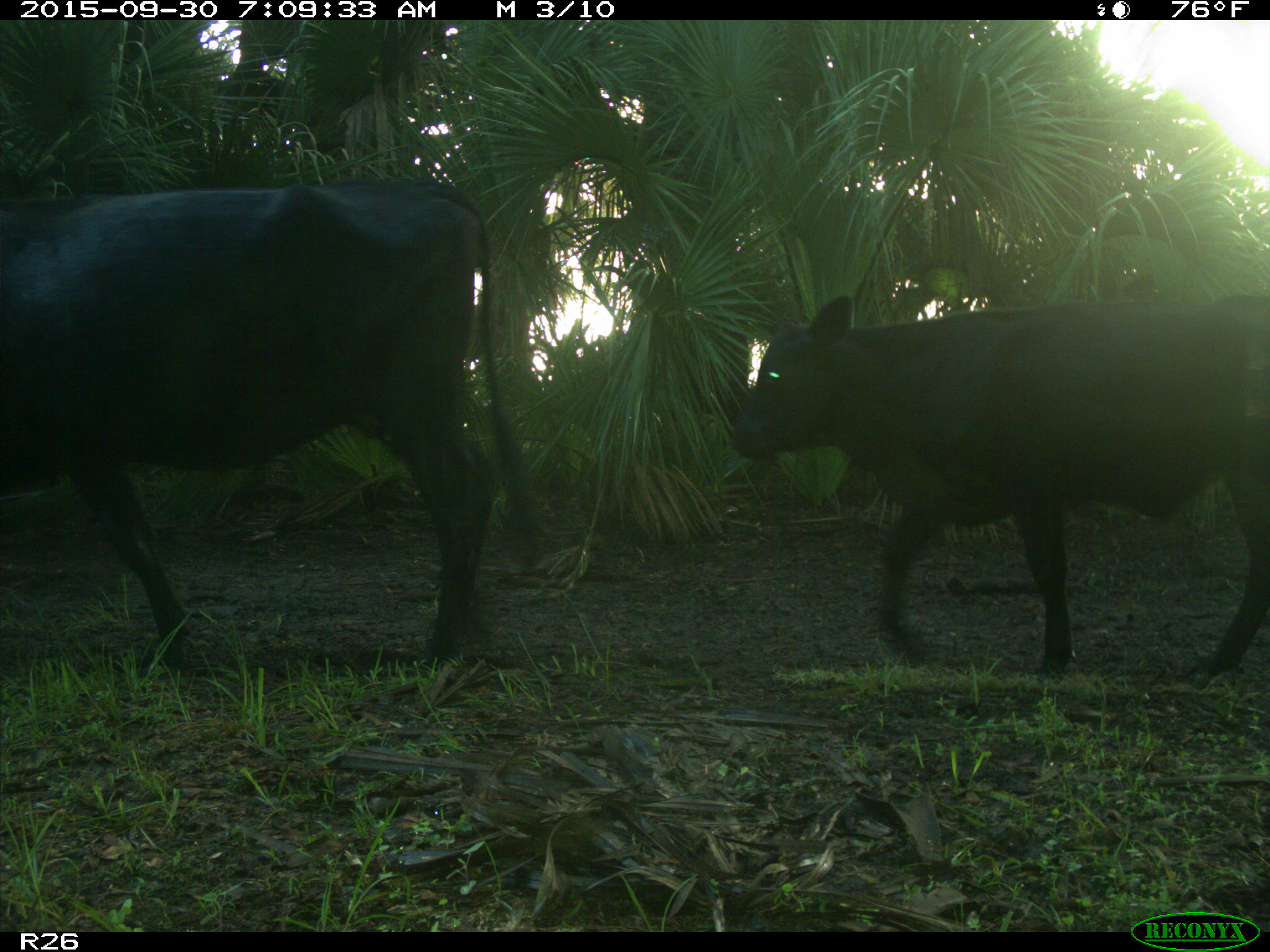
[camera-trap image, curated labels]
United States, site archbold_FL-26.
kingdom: Animalia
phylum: Chordata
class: Mammalia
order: Artiodactyla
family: Bovidae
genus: Bos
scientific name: Bos taurus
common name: domestic cow